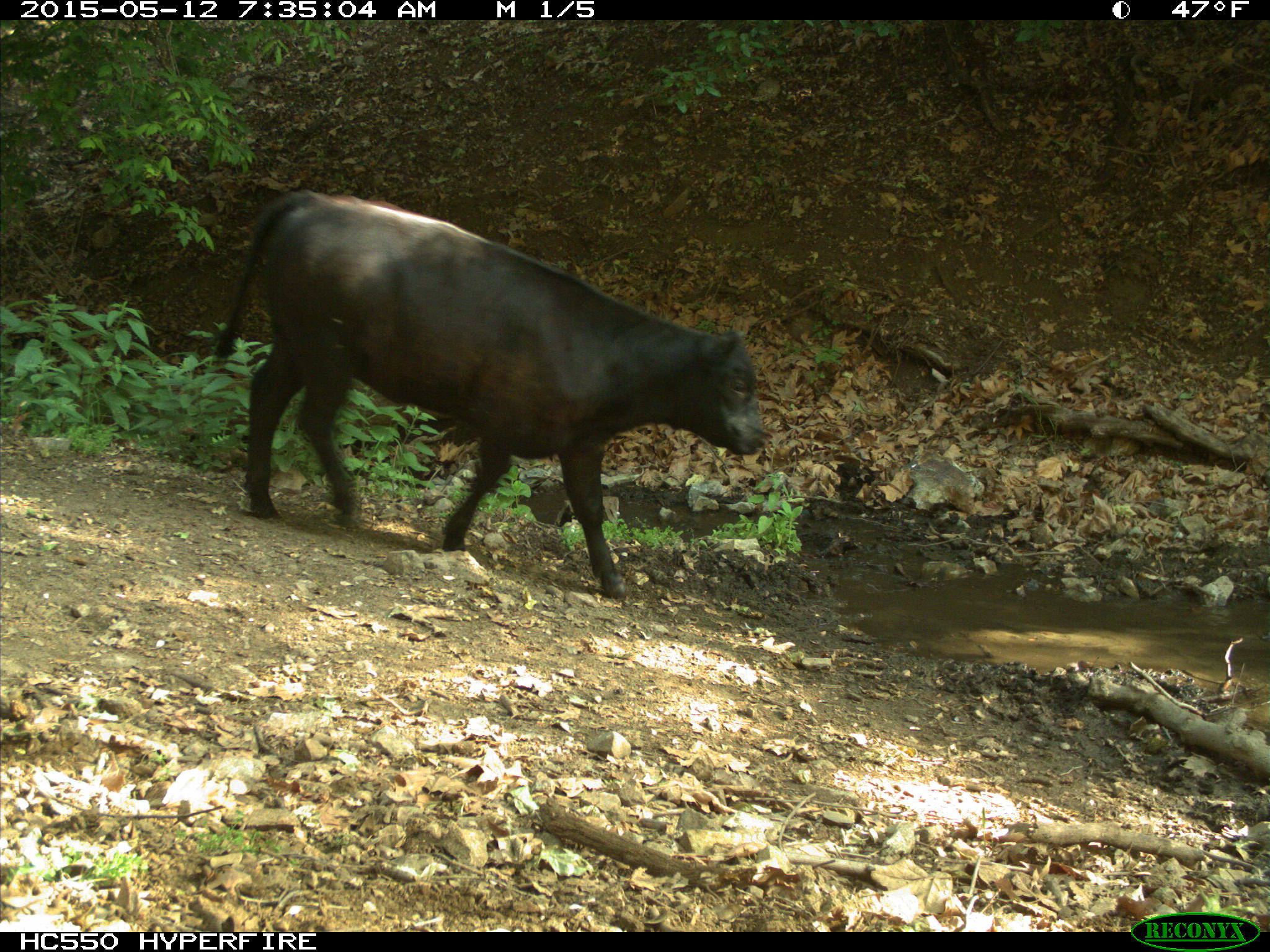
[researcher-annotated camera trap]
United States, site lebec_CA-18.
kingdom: Animalia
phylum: Chordata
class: Mammalia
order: Artiodactyla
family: Bovidae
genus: Bos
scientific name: Bos taurus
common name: domestic cow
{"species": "Bos taurus (domestic cow)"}